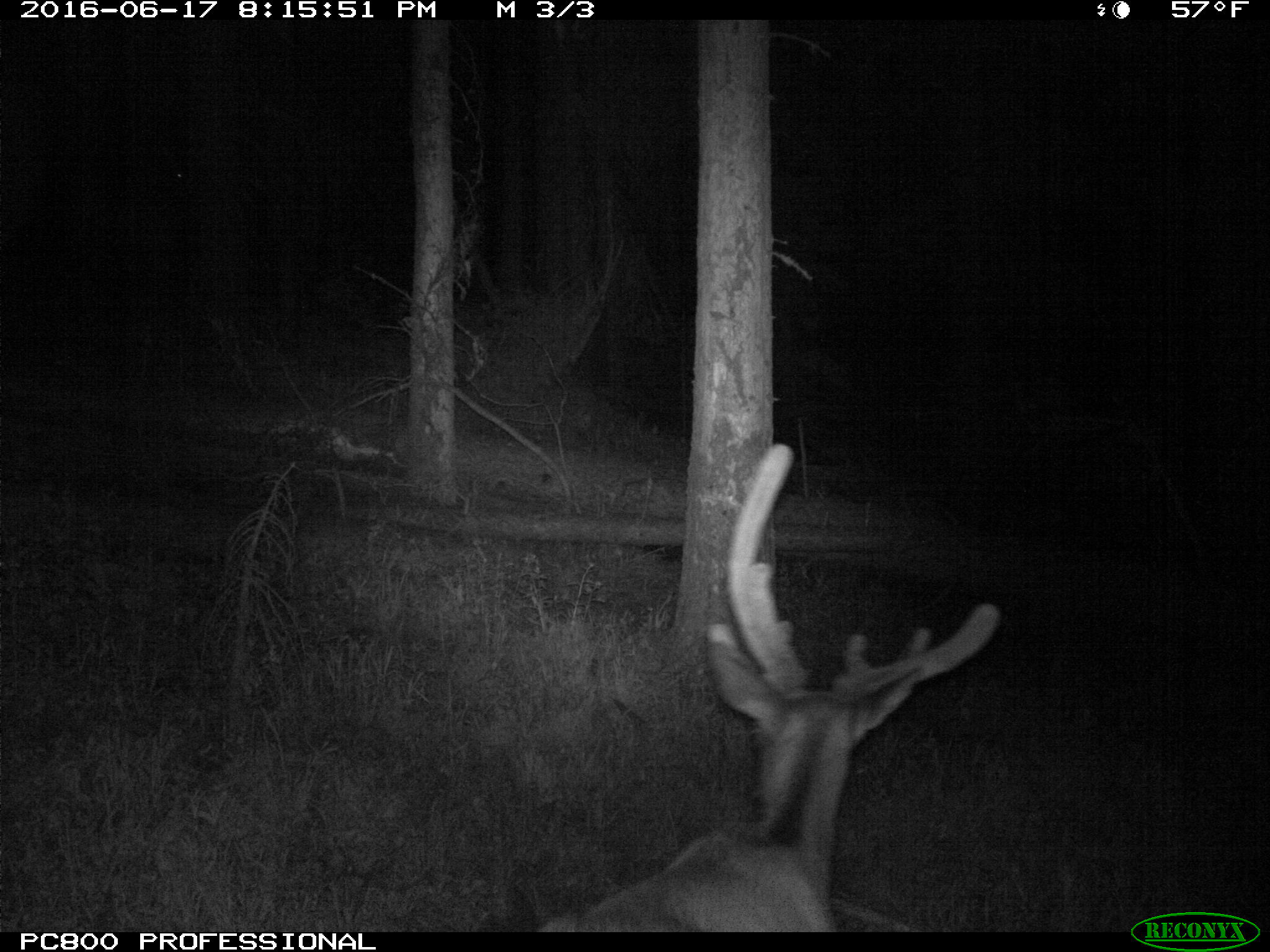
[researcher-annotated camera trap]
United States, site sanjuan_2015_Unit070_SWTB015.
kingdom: Animalia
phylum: Chordata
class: Mammalia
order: Artiodactyla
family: Cervidae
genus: Cervus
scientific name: Cervus elaphus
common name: red deer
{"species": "Cervus elaphus (red deer)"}